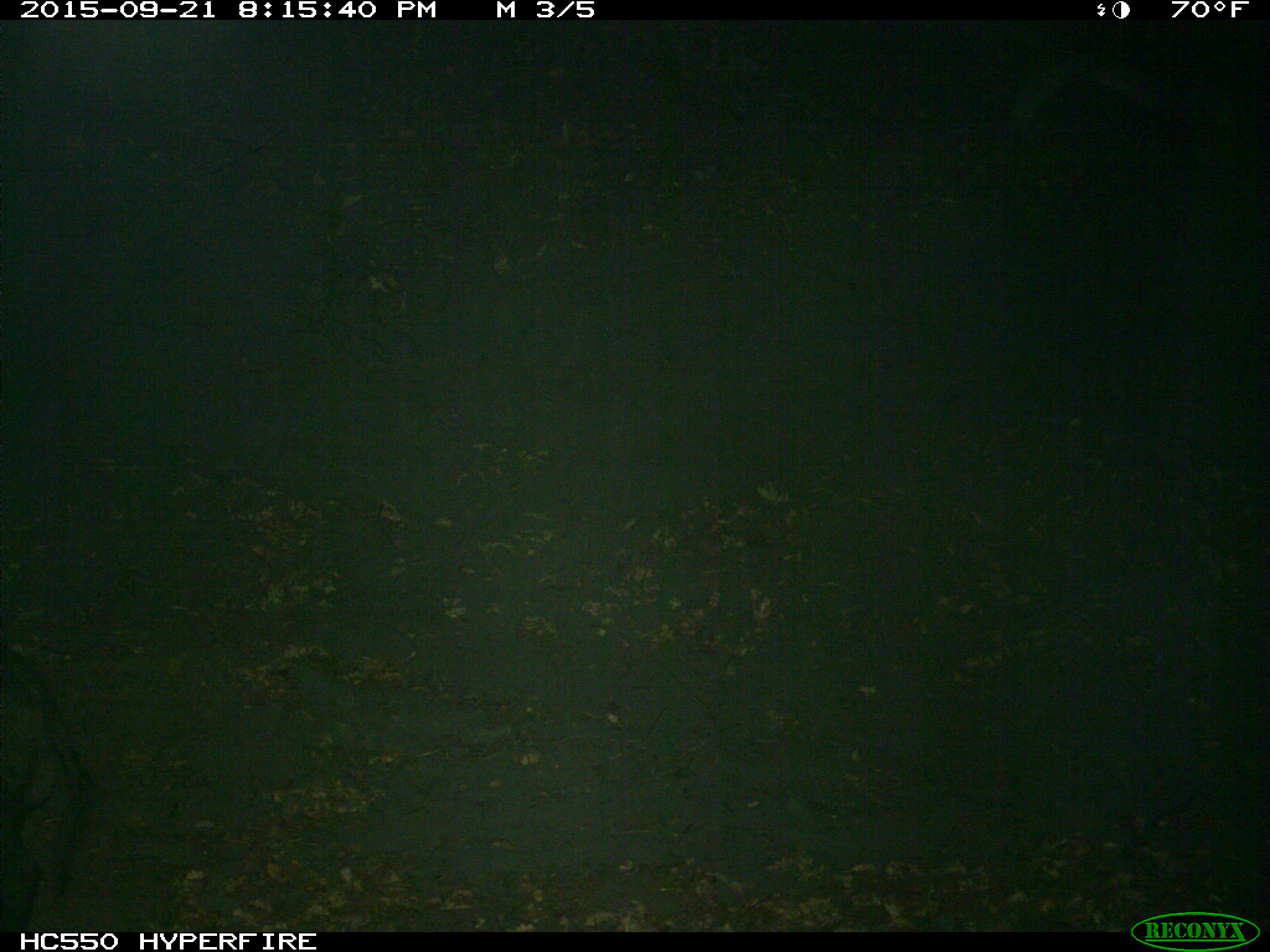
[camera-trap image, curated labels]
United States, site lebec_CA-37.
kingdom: Animalia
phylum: Chordata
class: Mammalia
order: Artiodactyla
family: Suidae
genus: Sus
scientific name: Sus scrofa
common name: wild boar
Sus scrofa (wild boar).